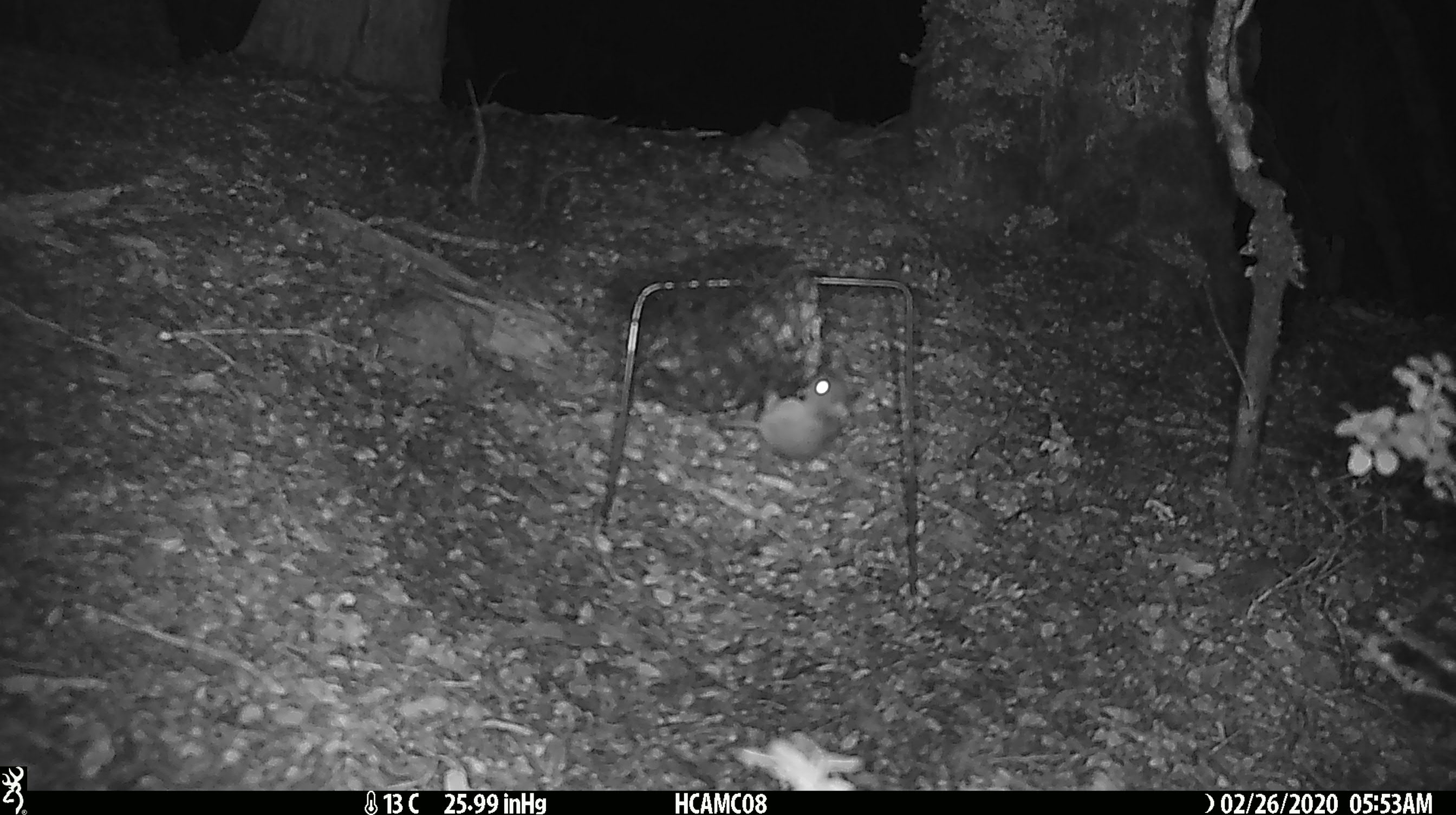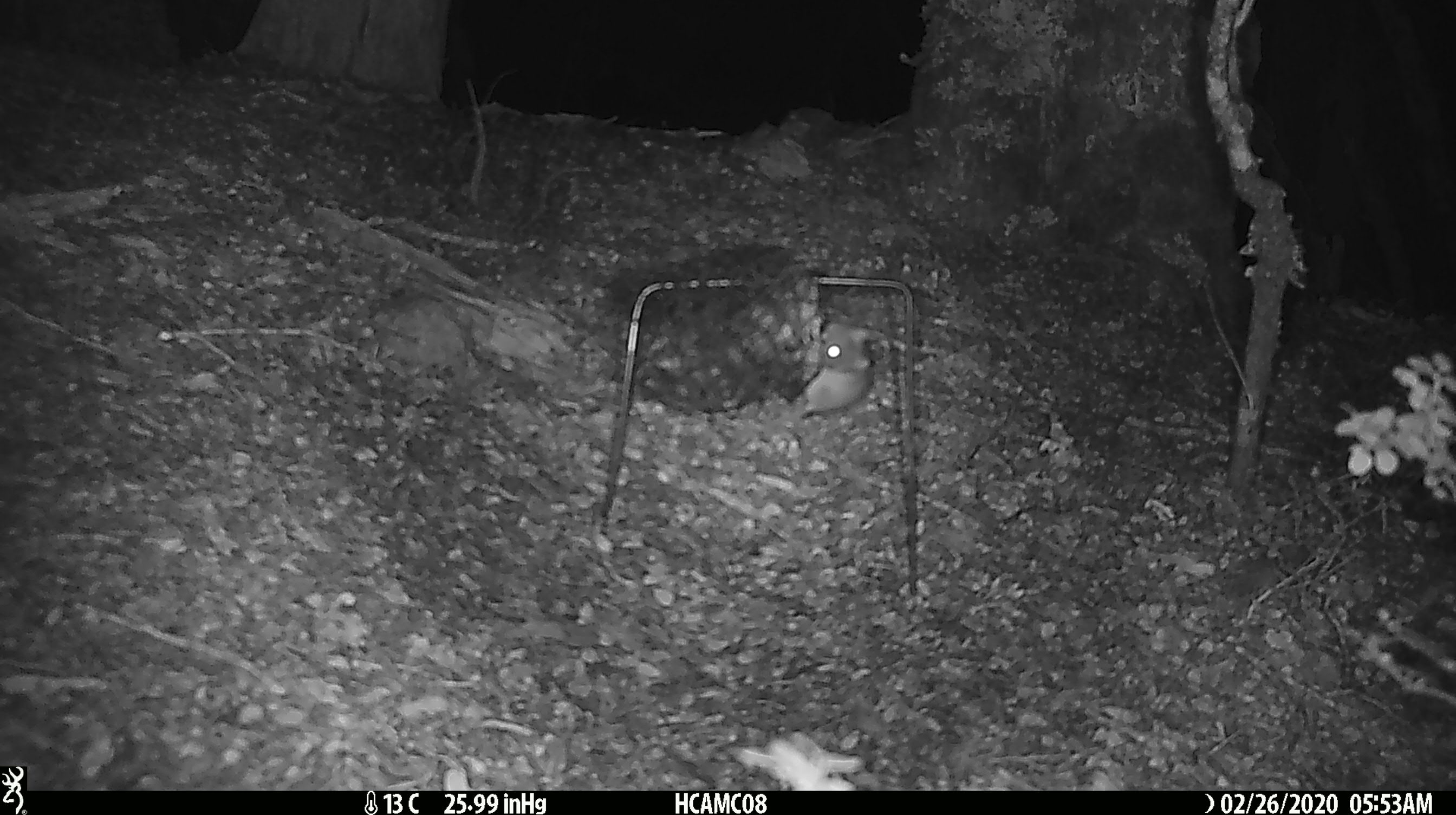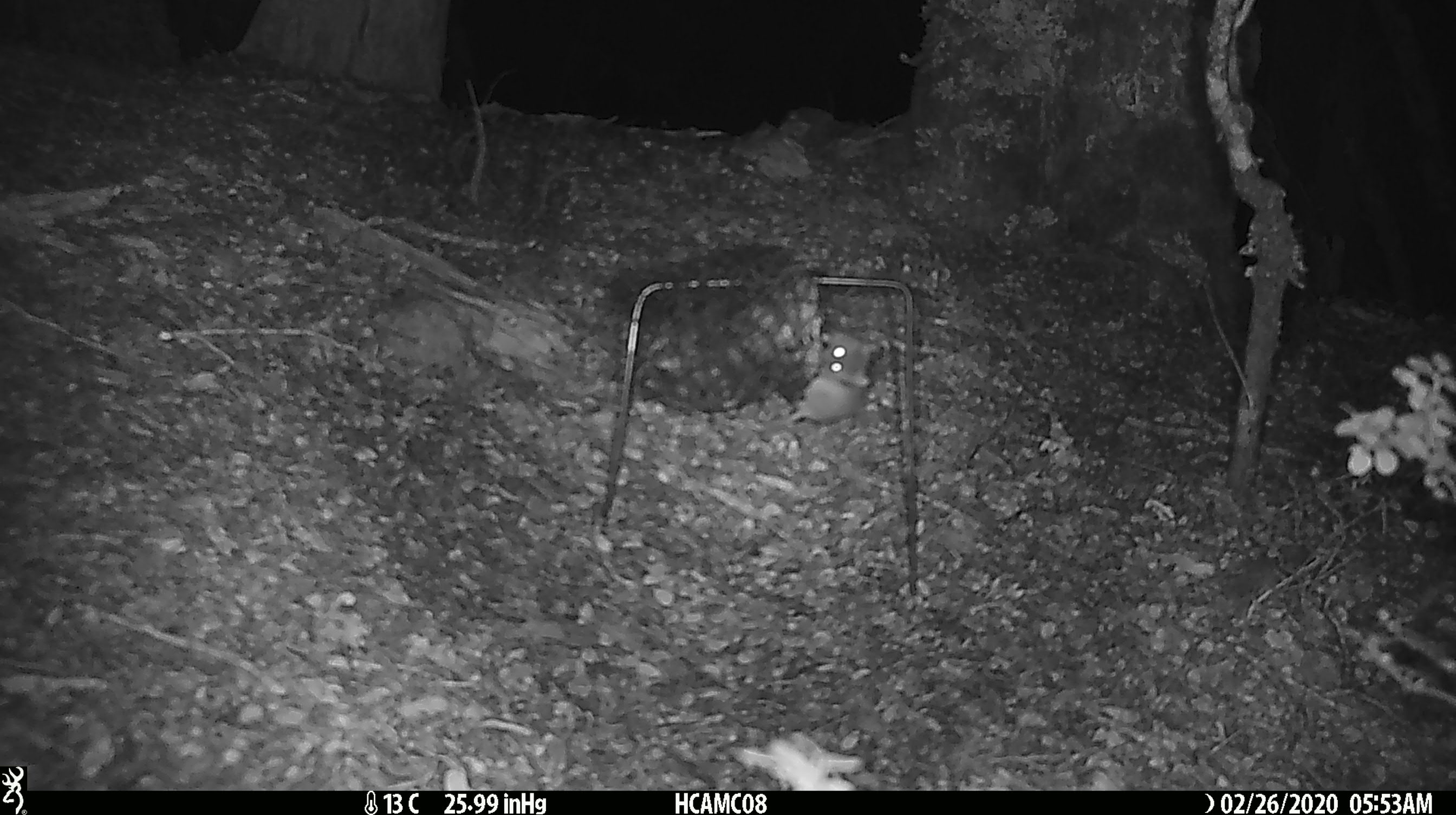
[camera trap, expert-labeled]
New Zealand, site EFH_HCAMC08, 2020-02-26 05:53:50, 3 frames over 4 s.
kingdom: Animalia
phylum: Chordata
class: Mammalia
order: Rodentia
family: Muridae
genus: Mus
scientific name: Mus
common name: mouse